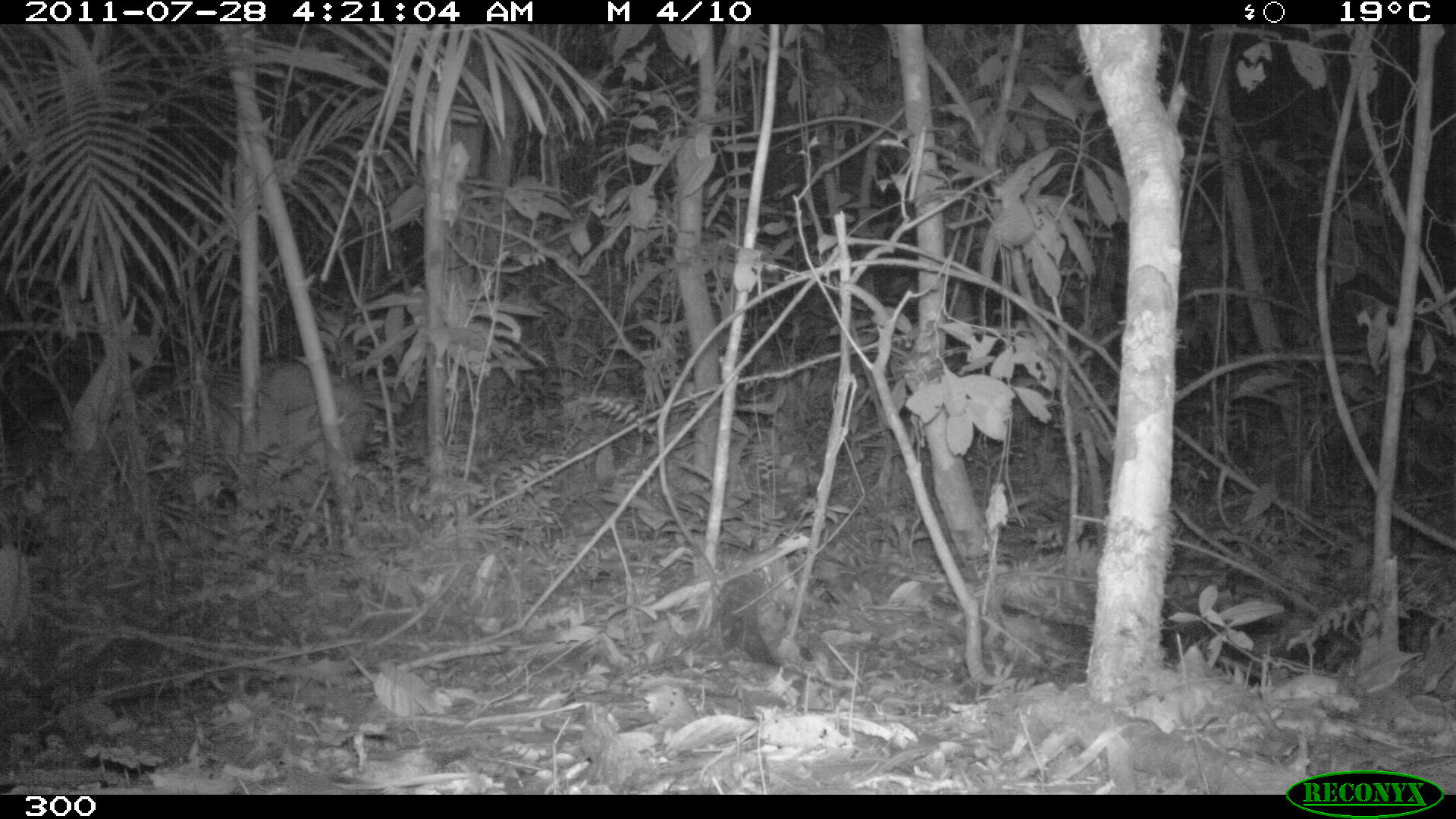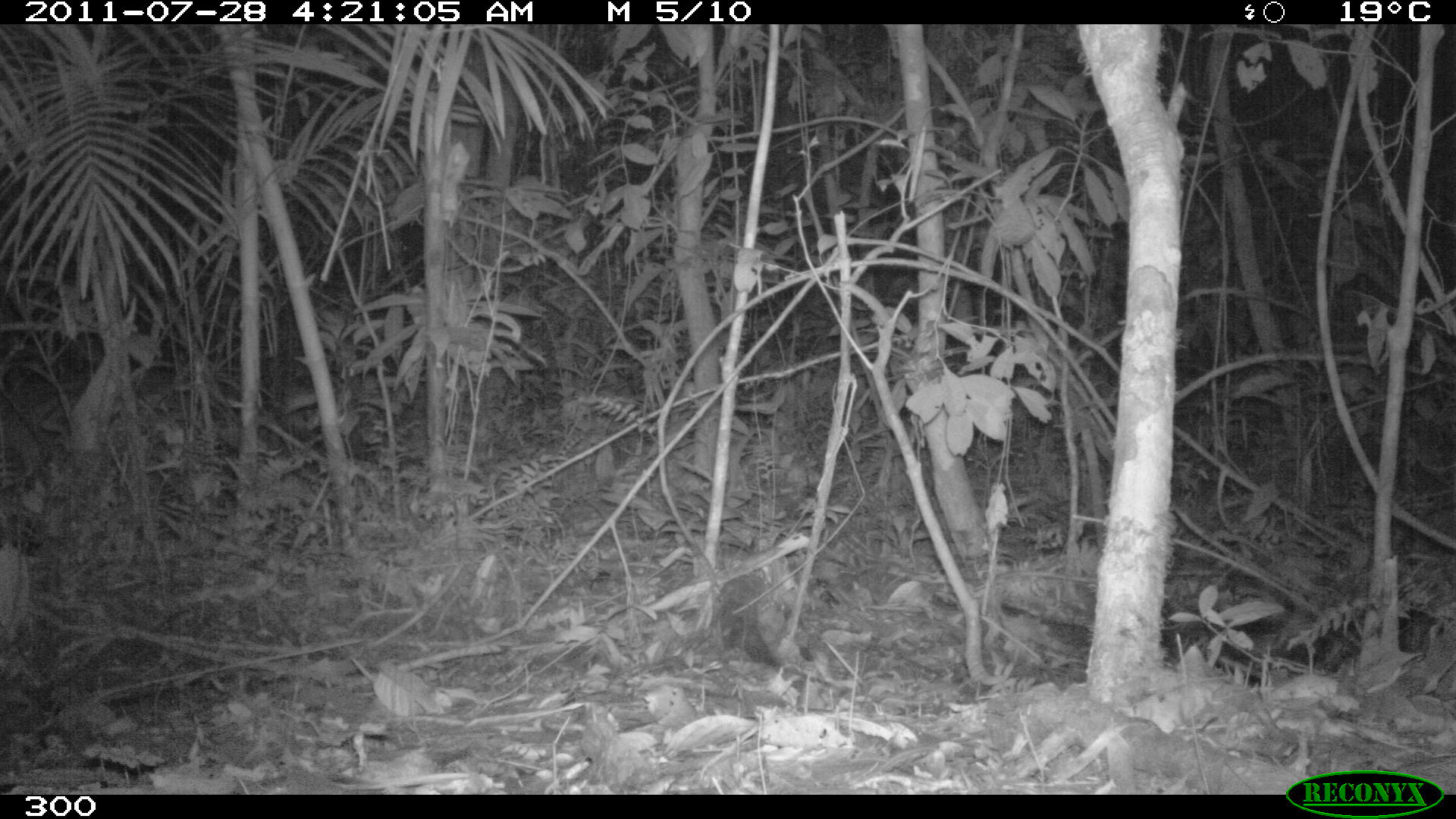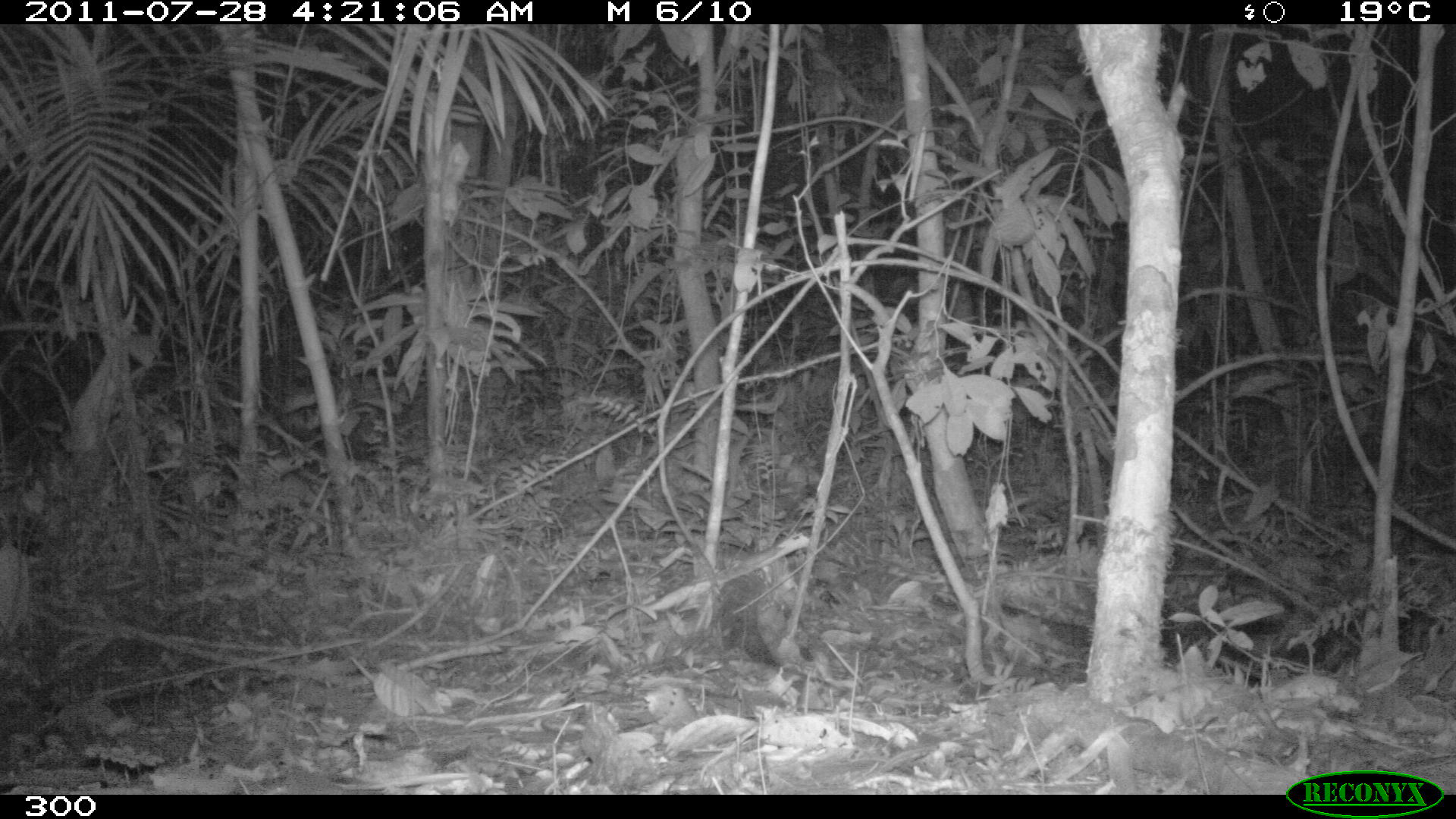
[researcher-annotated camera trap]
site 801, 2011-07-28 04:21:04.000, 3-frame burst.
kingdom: Animalia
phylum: Chordata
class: Mammalia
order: Artiodactyla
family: Cervidae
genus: Mazama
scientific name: Mazama americana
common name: red brocket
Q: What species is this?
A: Mazama americana (red brocket).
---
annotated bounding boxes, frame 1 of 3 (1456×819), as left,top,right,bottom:
mazama americana: 160,358,369,506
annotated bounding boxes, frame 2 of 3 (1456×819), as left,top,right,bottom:
mazama americana: 0,372,203,484